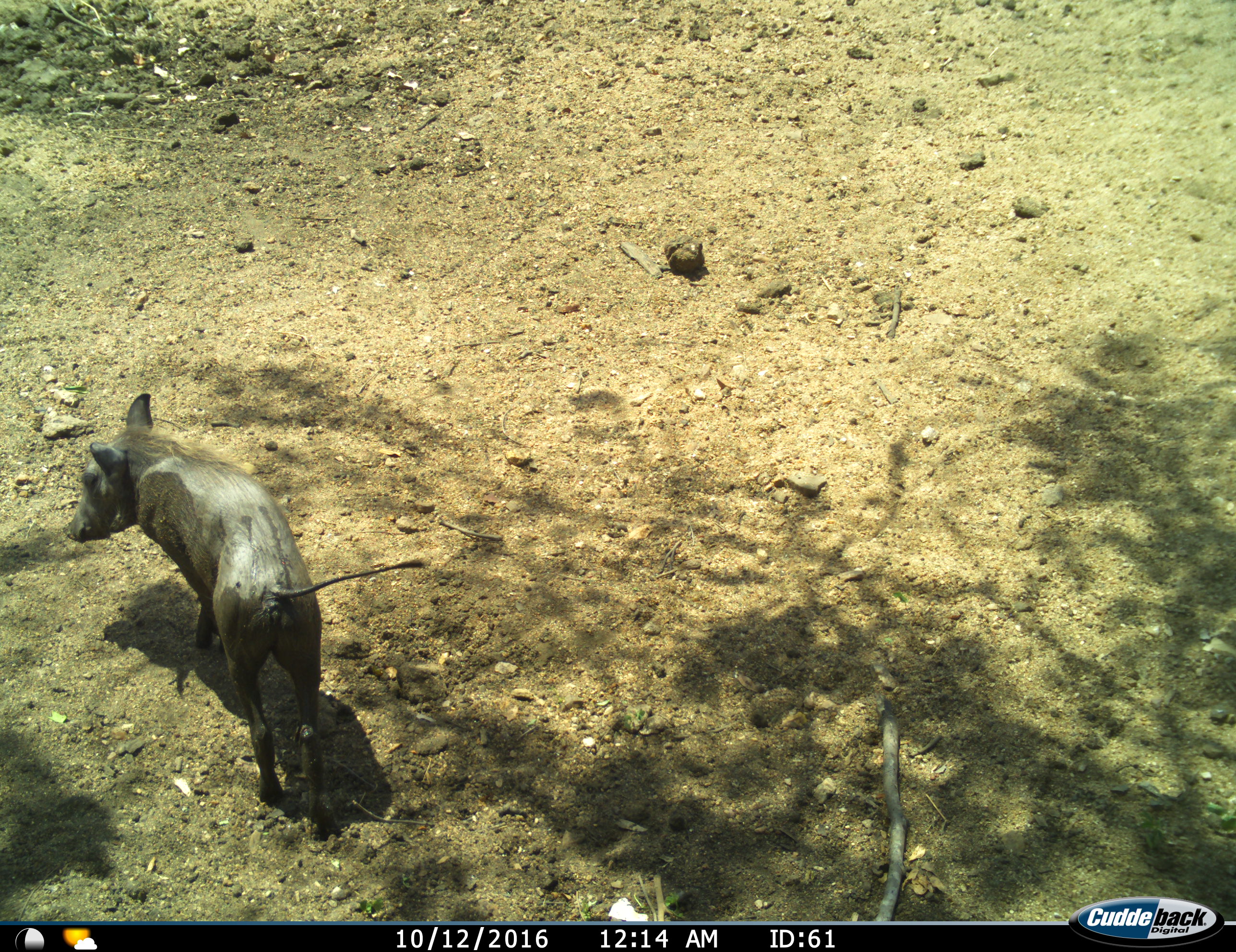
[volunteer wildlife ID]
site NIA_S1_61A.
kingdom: Animalia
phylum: Chordata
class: Mammalia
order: Artiodactyla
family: Suidae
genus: Phacochoerus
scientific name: Phacochoerus africanus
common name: warthog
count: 1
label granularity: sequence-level